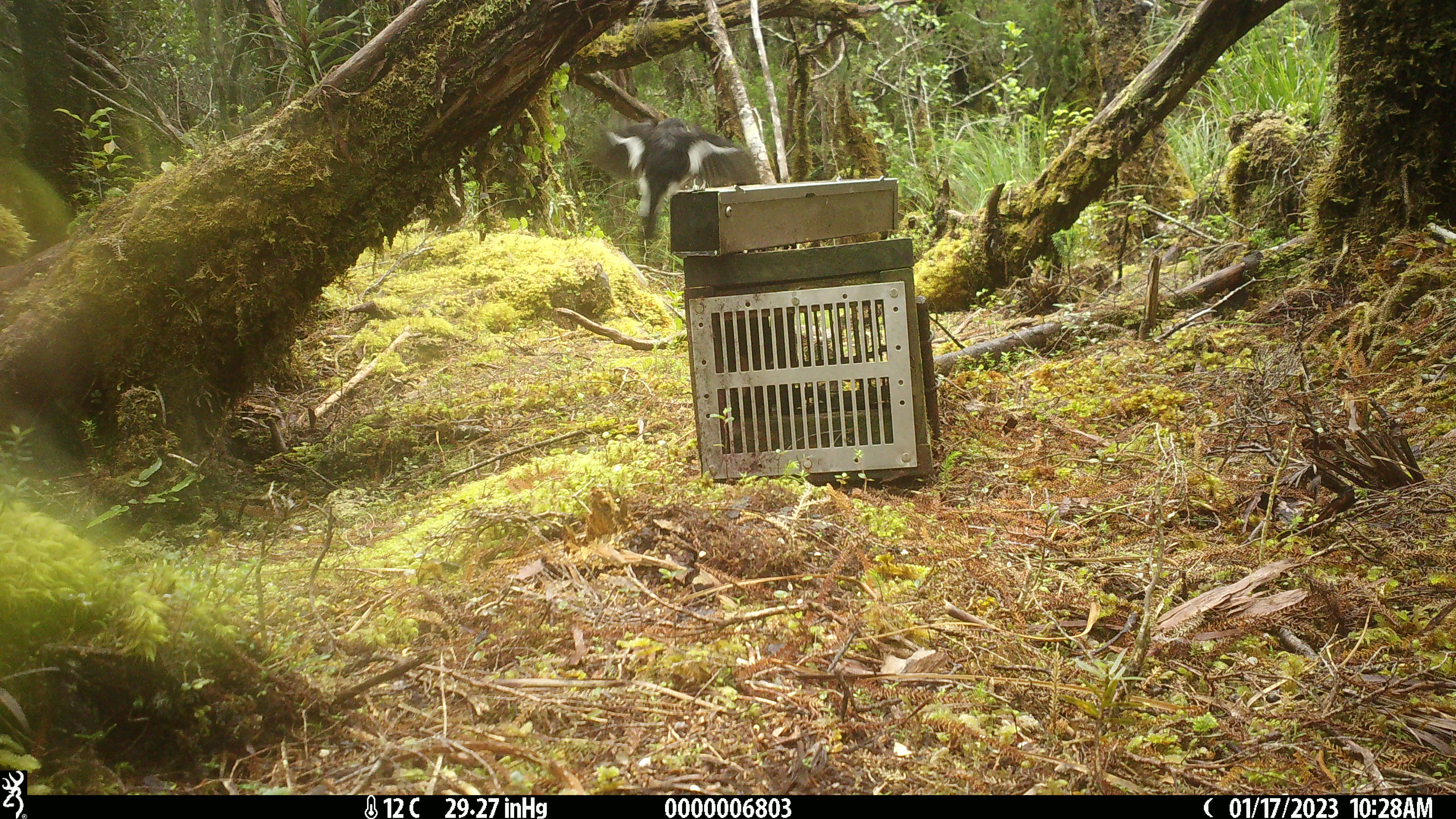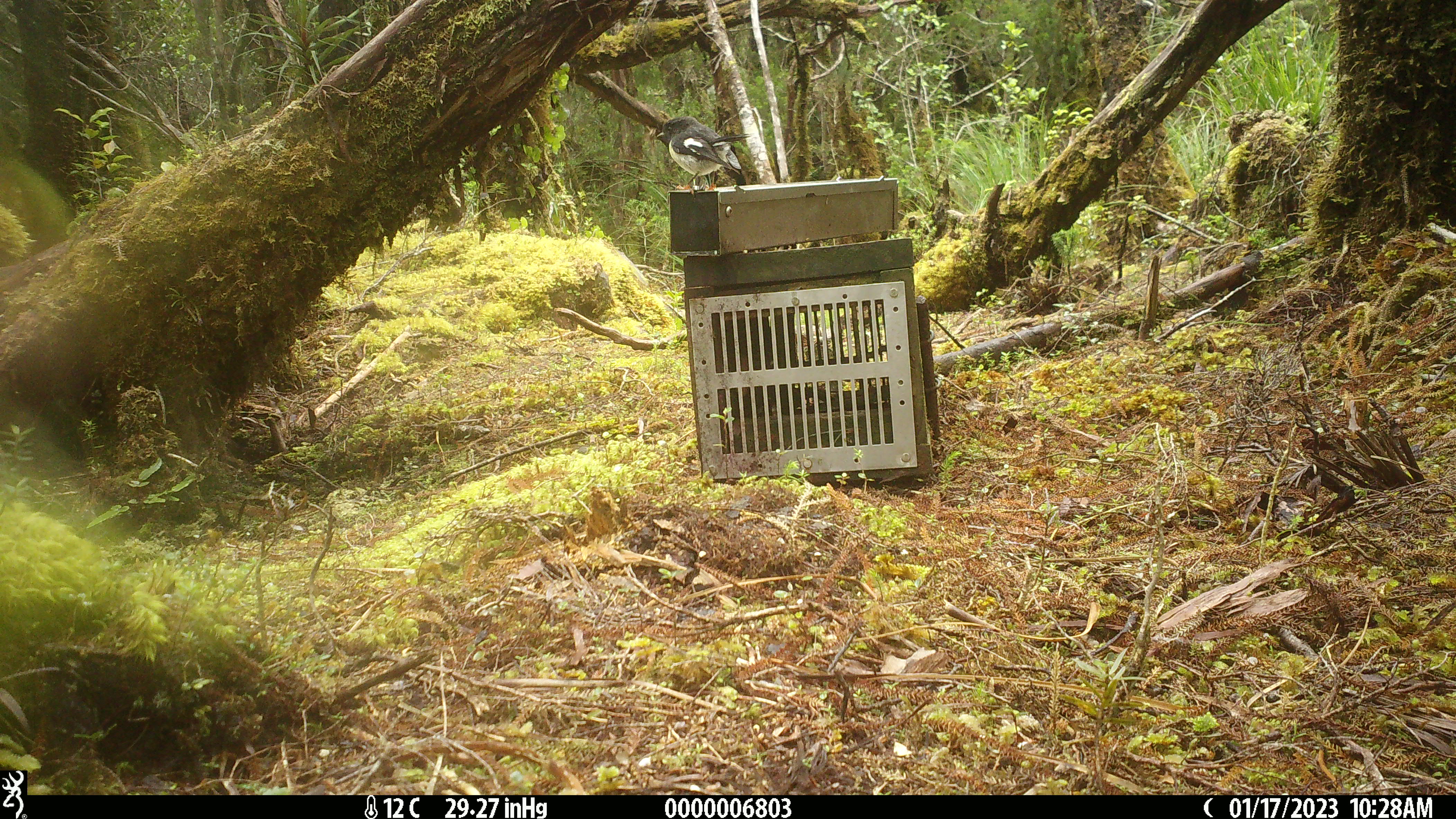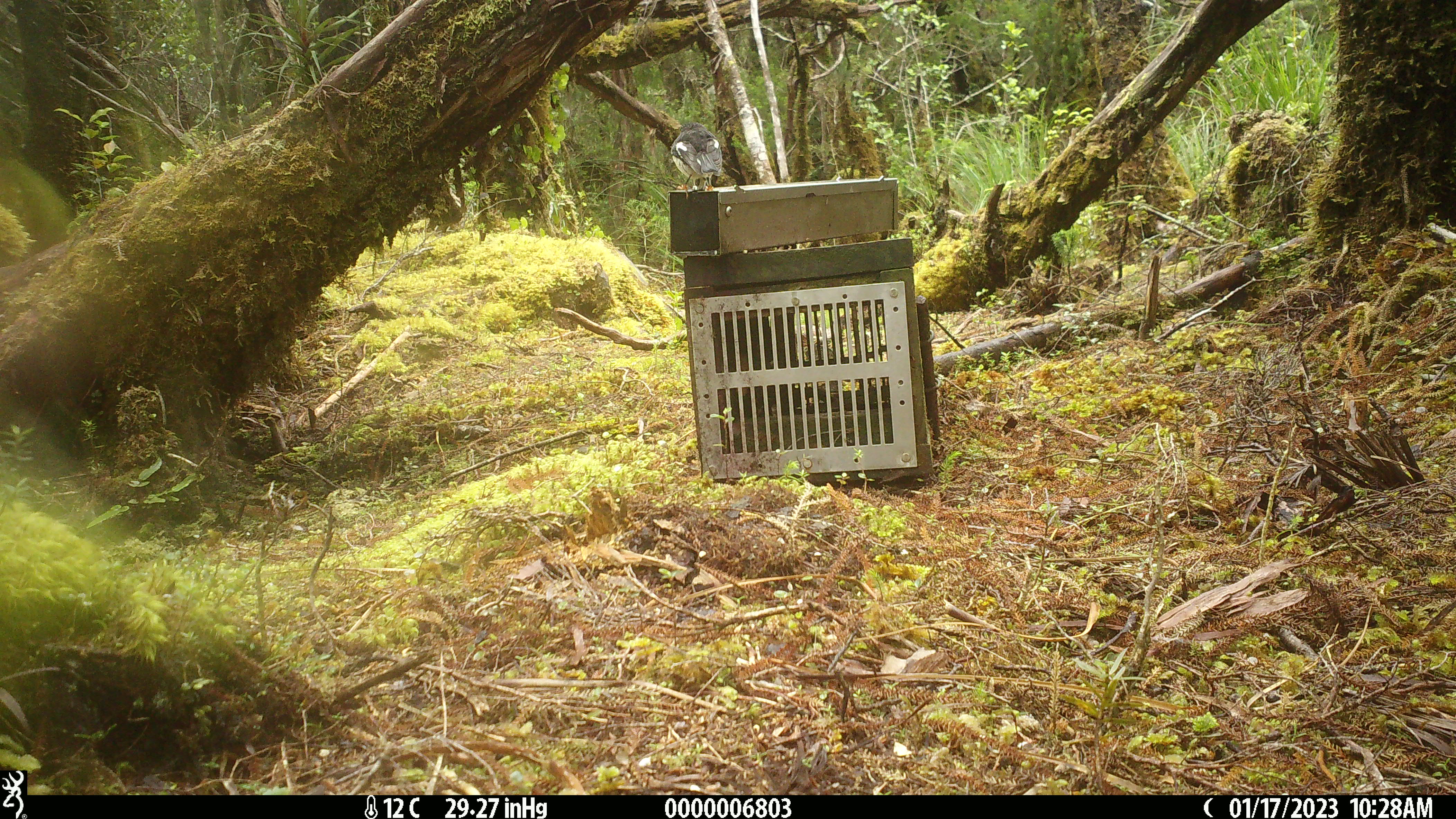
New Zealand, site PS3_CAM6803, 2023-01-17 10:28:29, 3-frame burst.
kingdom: Animalia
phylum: Chordata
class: Aves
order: Passeriformes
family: Petroicidae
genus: Petroica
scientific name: Petroica macrocephala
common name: tomtit